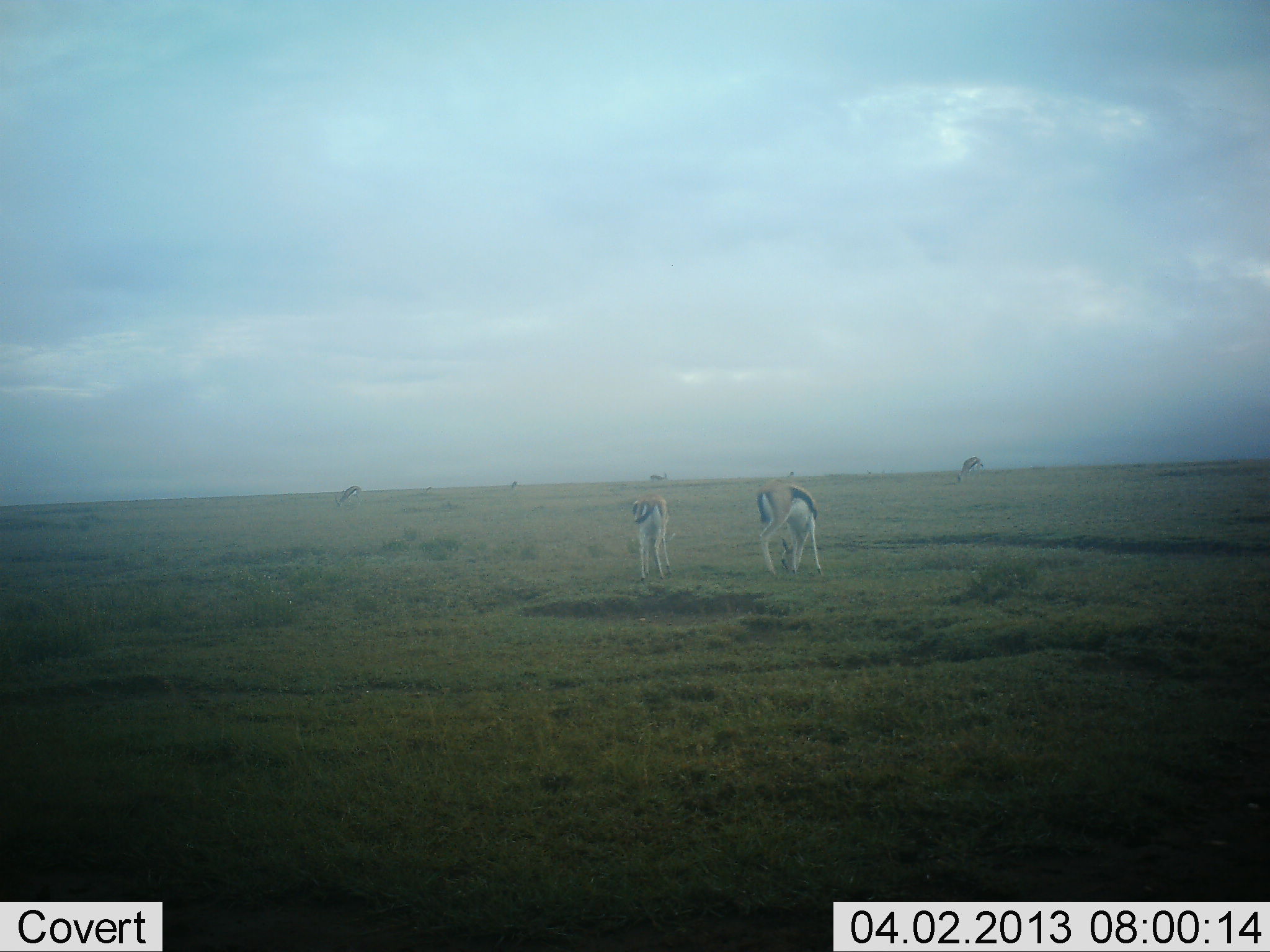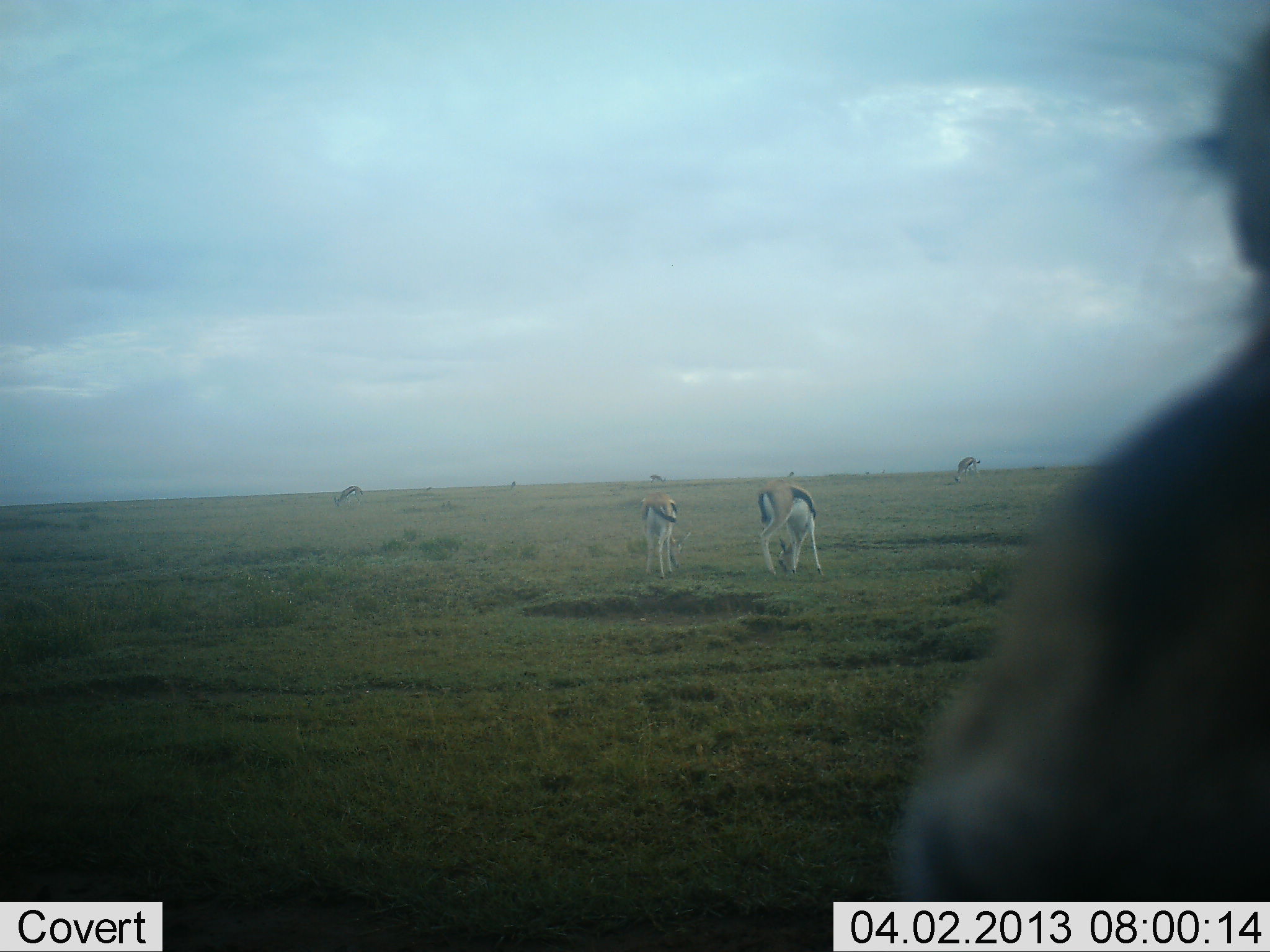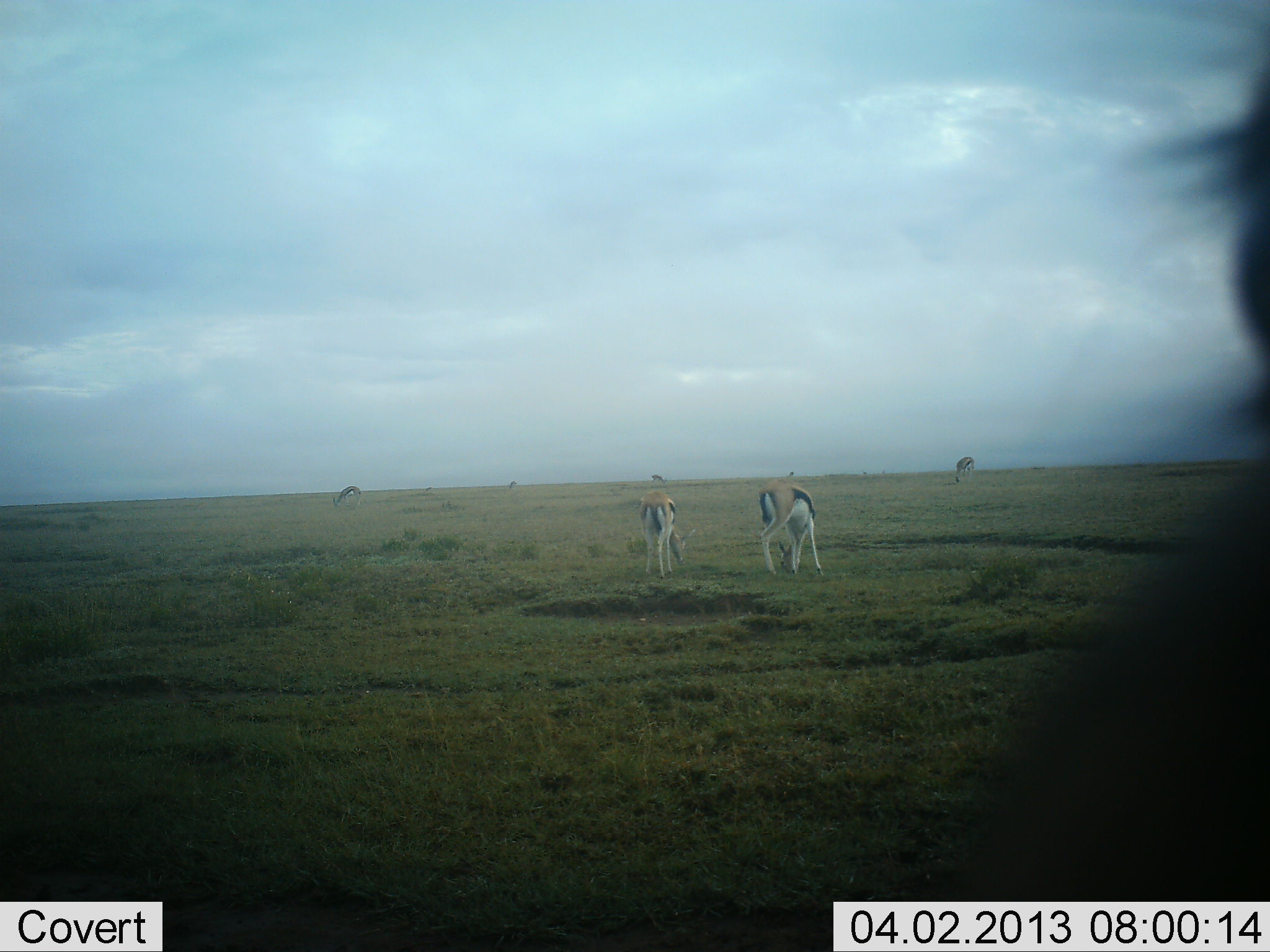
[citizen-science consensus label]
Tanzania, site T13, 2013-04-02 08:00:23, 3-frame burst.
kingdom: Animalia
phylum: Chordata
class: Mammalia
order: Artiodactyla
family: Bovidae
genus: Eudorcas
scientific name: Eudorcas thomsonii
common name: thomson's gazelle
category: gazellethomsons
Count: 6.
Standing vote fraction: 45%.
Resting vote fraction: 3%.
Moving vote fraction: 34%.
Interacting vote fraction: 0%.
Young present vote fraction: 0%.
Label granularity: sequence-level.